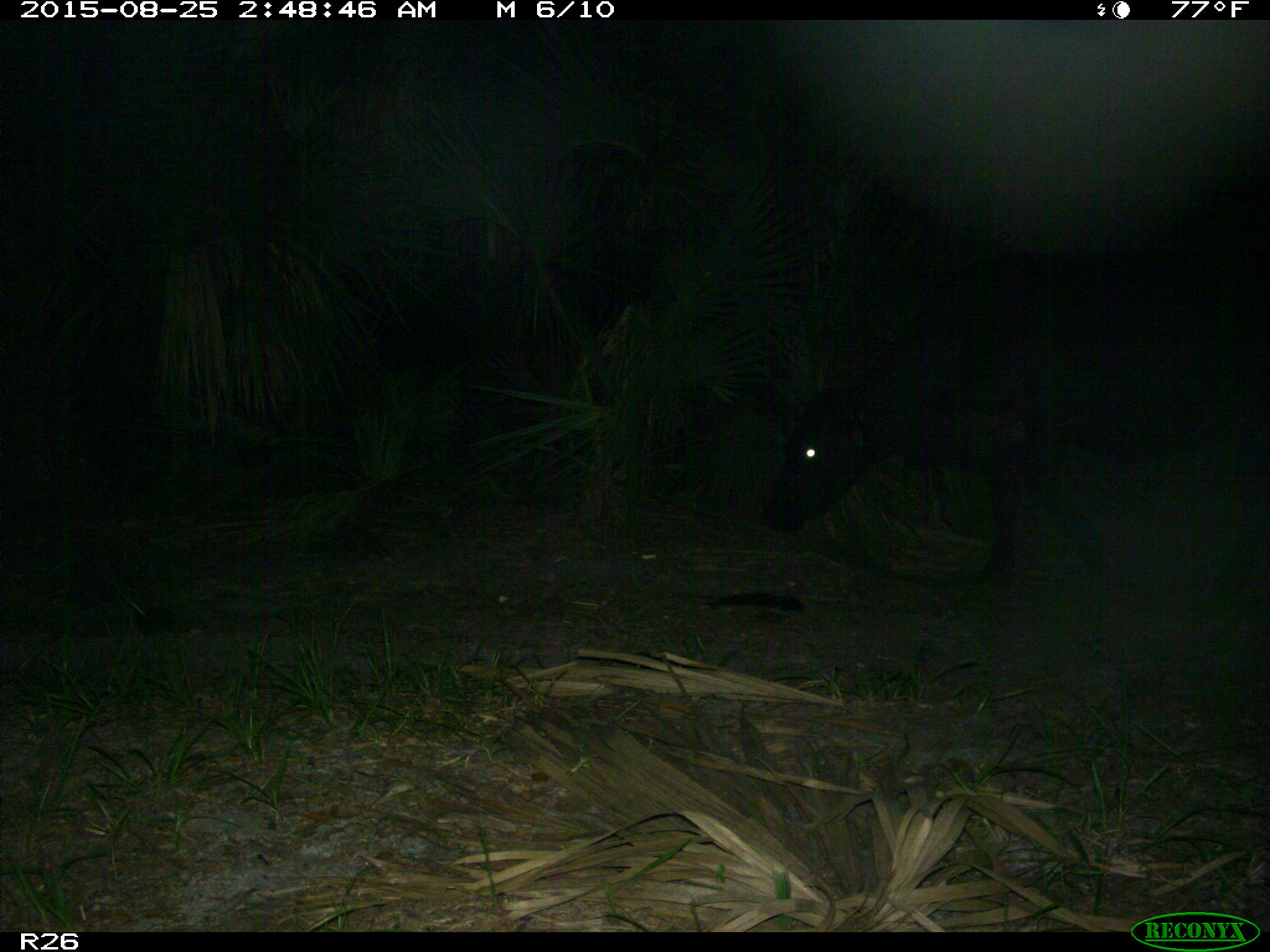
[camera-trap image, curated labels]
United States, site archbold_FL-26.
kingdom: Animalia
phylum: Chordata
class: Mammalia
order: Artiodactyla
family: Bovidae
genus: Bos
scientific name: Bos taurus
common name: domestic cow